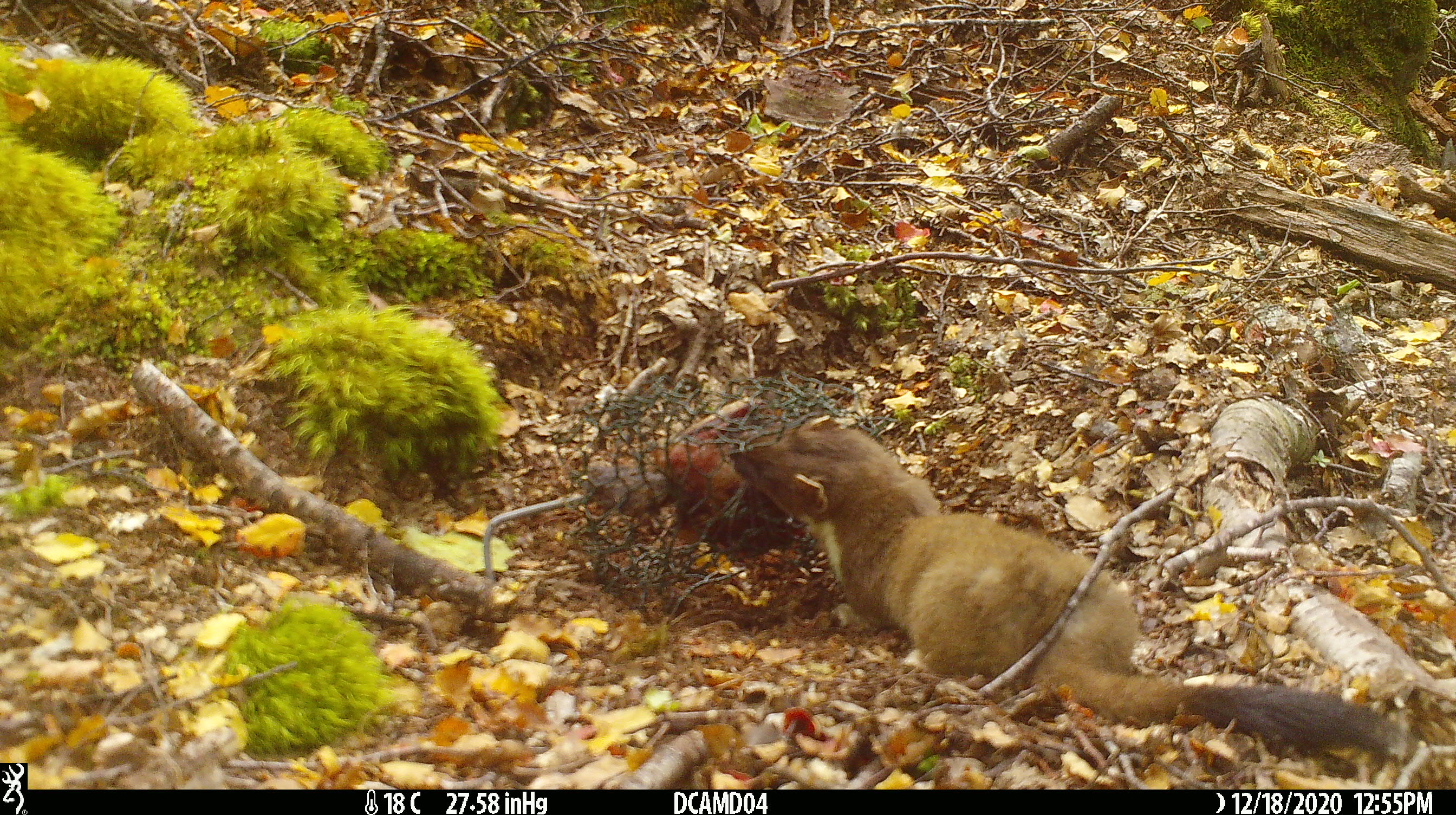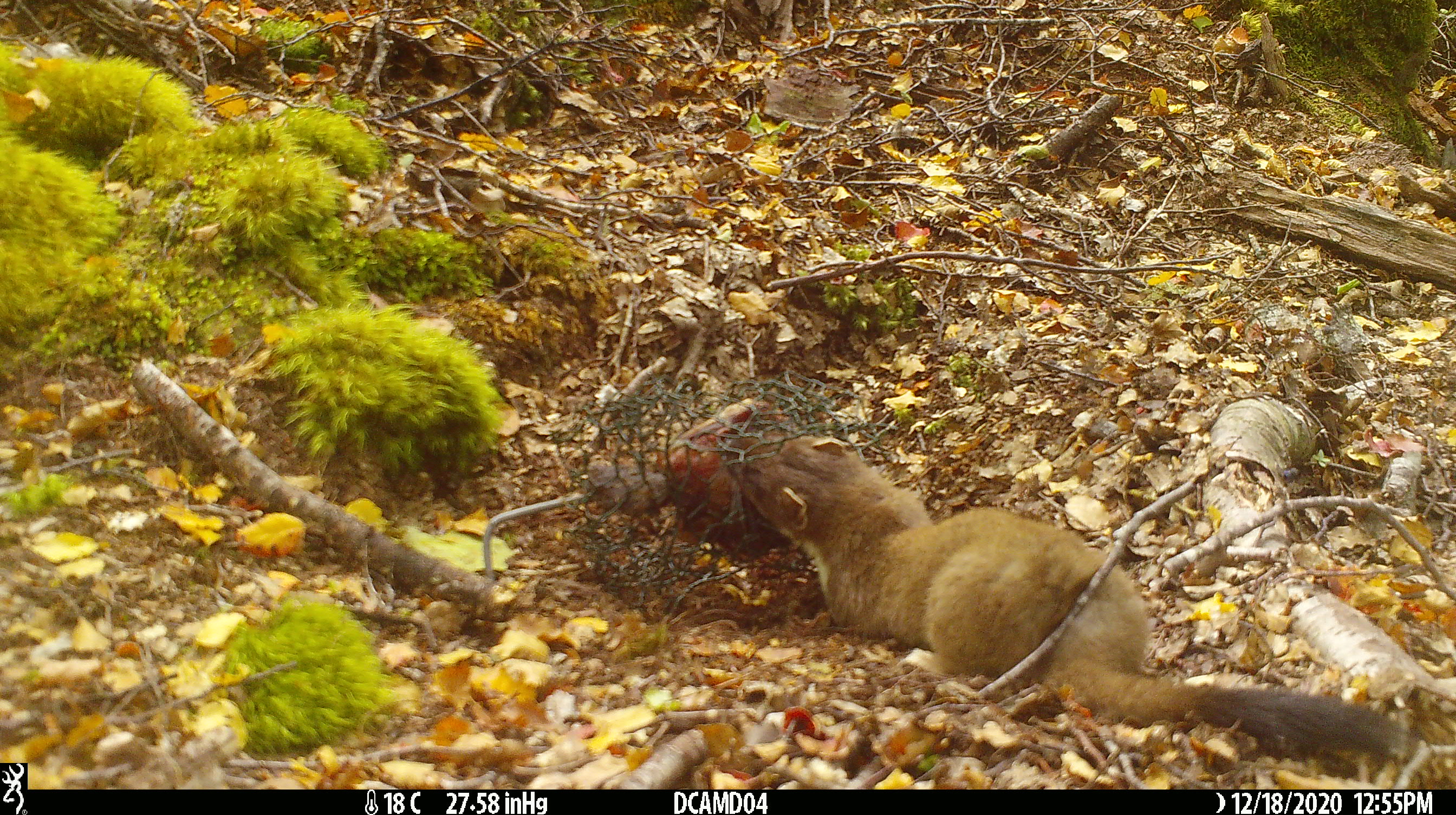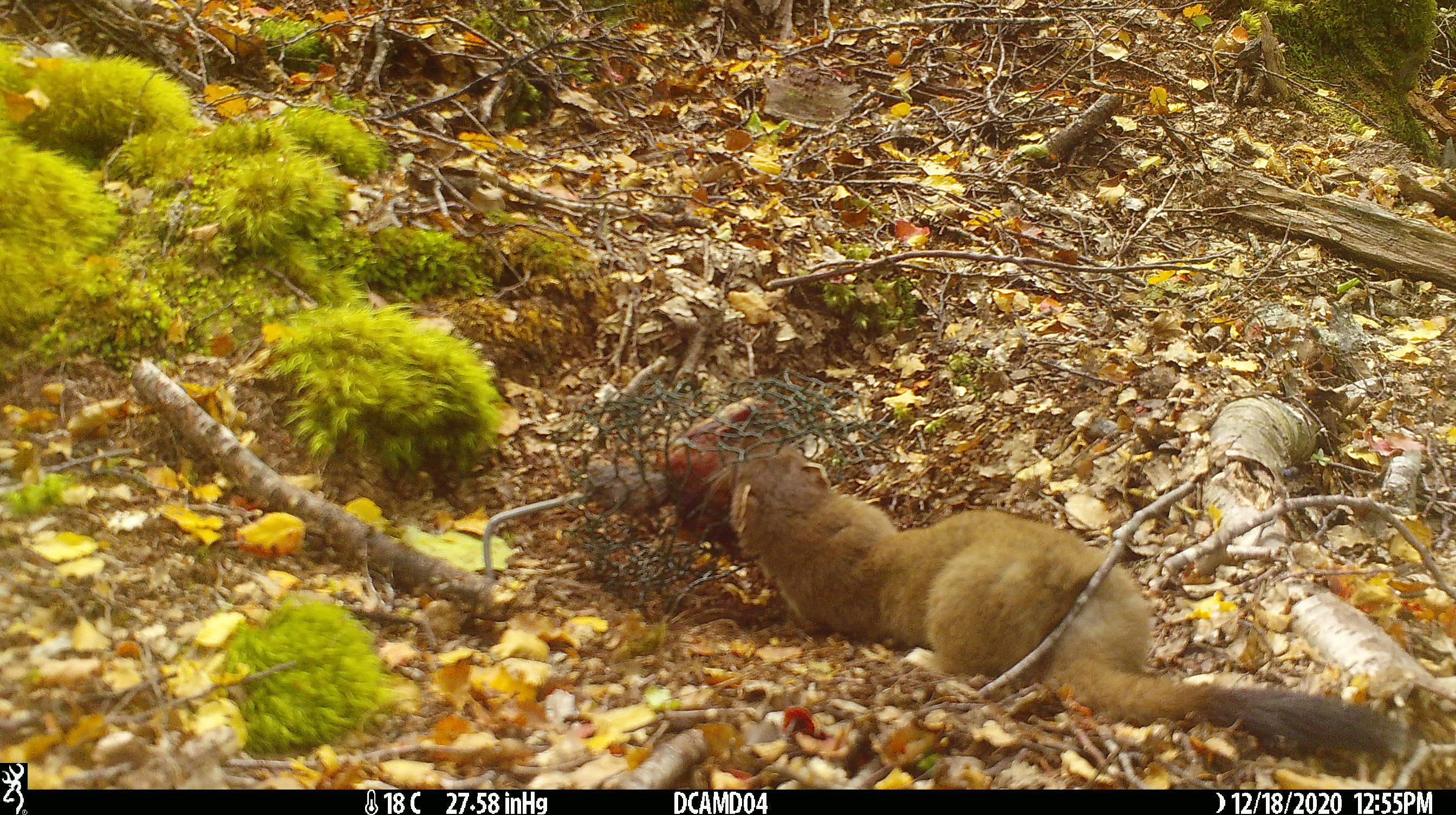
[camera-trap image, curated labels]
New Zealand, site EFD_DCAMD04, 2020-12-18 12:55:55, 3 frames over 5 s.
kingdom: Animalia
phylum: Chordata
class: Mammalia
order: Carnivora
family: Mustelidae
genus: Mustela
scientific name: Mustela erminea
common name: stoat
Stoat (Mustela erminea).